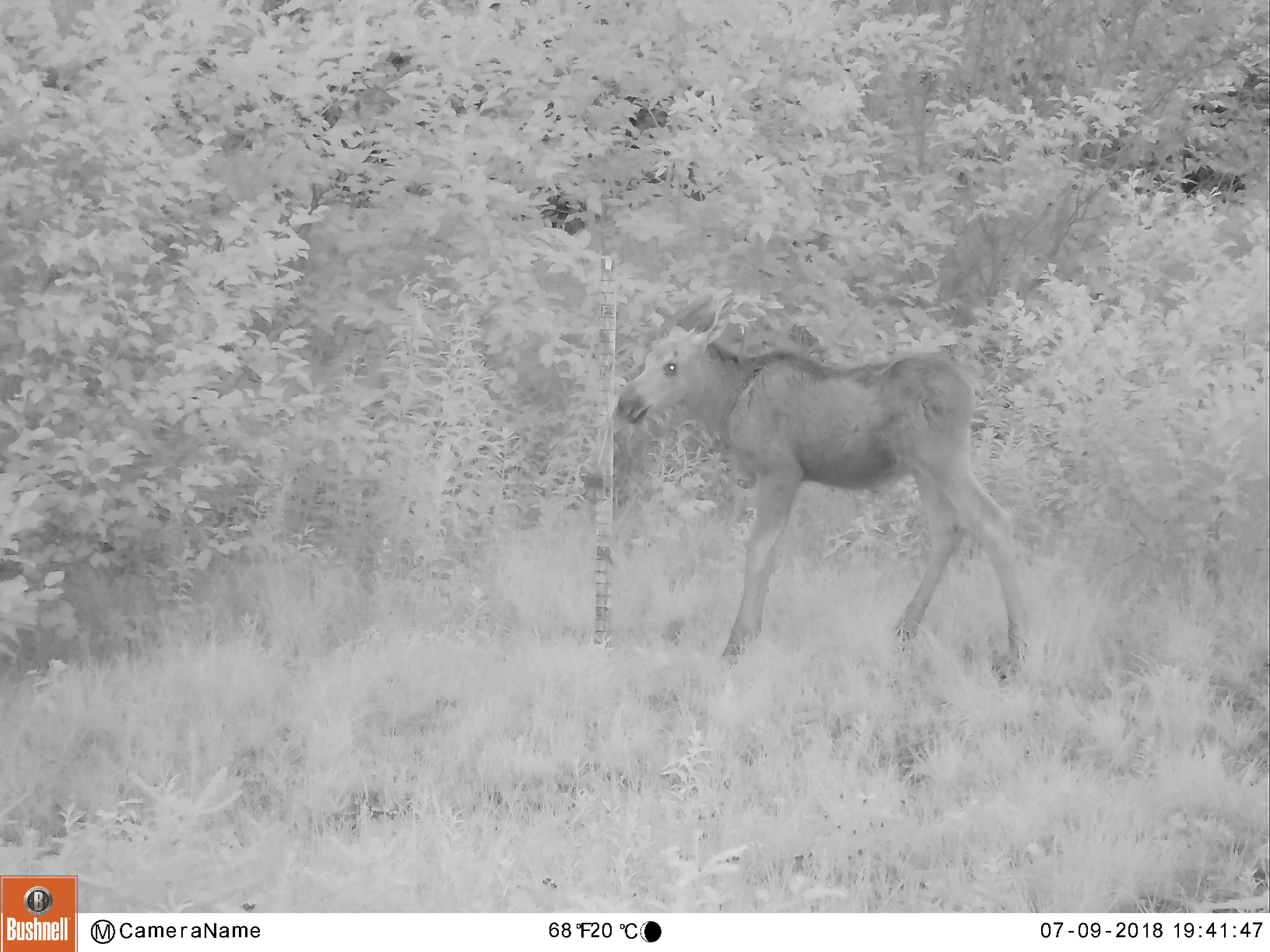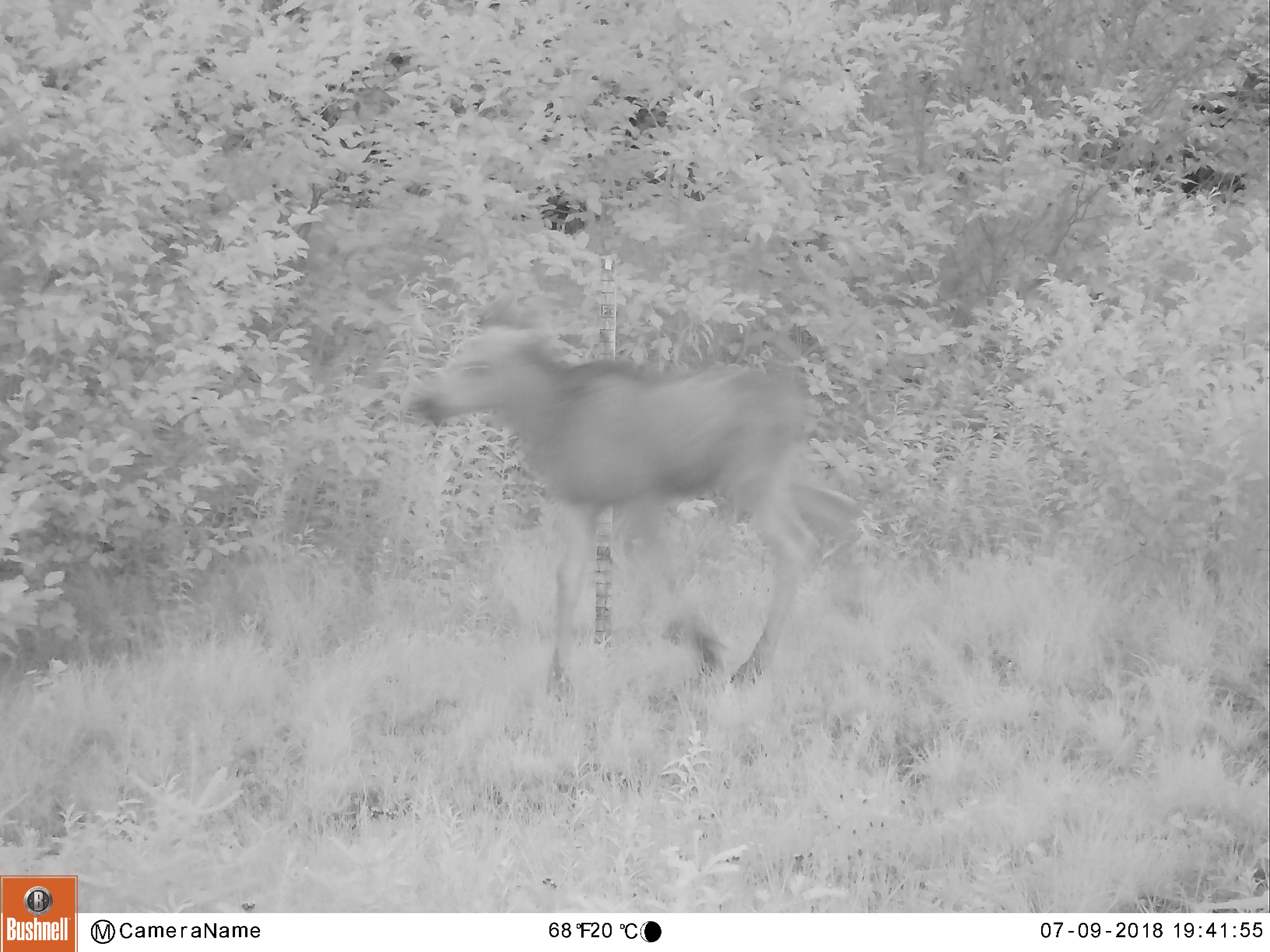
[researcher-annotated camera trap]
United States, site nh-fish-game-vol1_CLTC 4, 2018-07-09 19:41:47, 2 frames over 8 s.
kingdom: Animalia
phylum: Chordata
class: Mammalia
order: Artiodactyla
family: Cervidae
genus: Alces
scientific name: Alces alces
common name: moose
Moose (Alces alces).